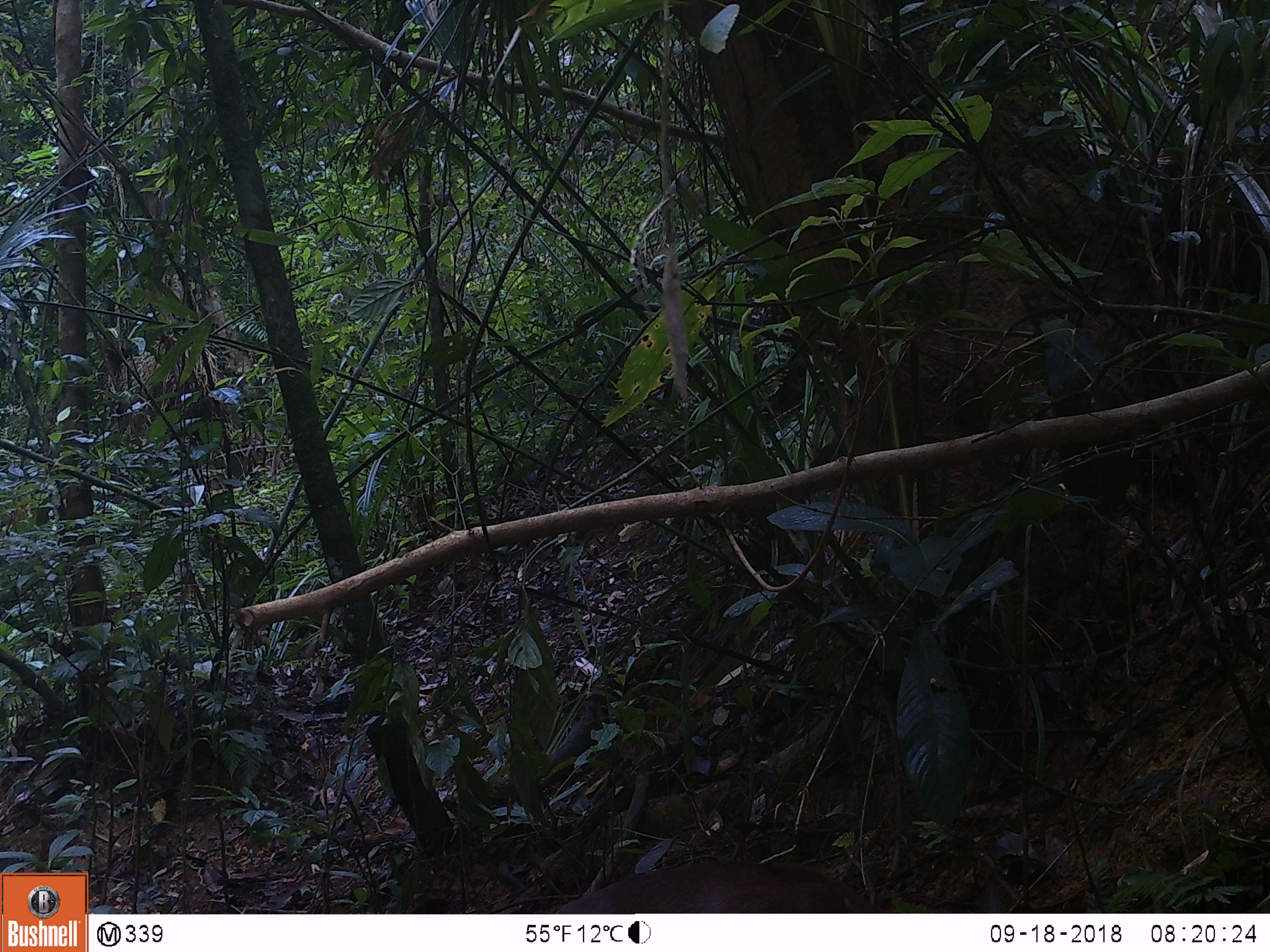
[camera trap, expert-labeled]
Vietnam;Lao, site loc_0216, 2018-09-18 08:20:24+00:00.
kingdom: Animalia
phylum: Chordata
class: Mammalia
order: Artiodactyla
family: Cervidae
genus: Muntiacus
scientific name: Muntiacus rooseveltorum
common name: roosevelt's muntjac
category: roosevelts muntjac group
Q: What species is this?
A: Roosevelts muntjac group (roosevelt's muntjac) (Muntiacus rooseveltorum).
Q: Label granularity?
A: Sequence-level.